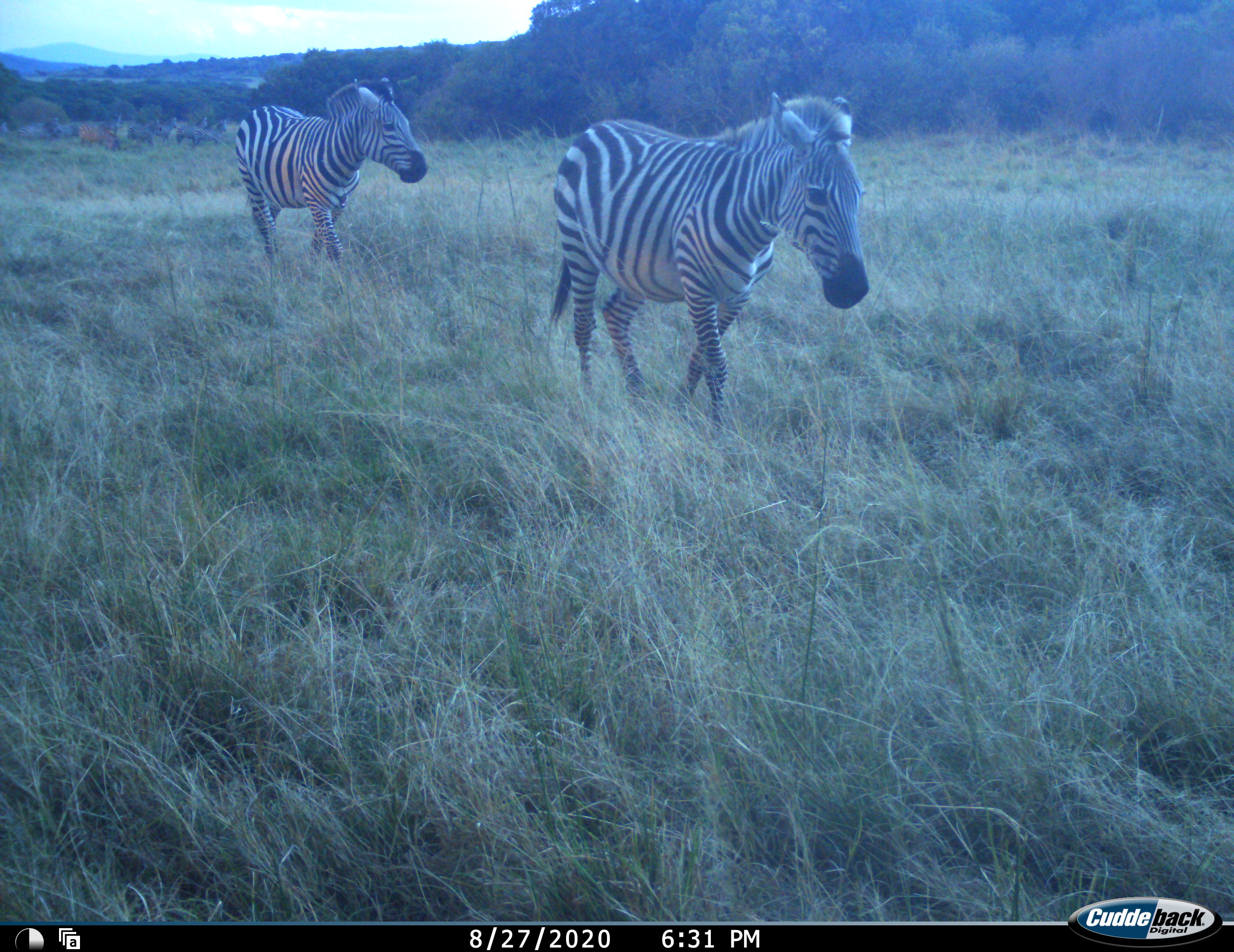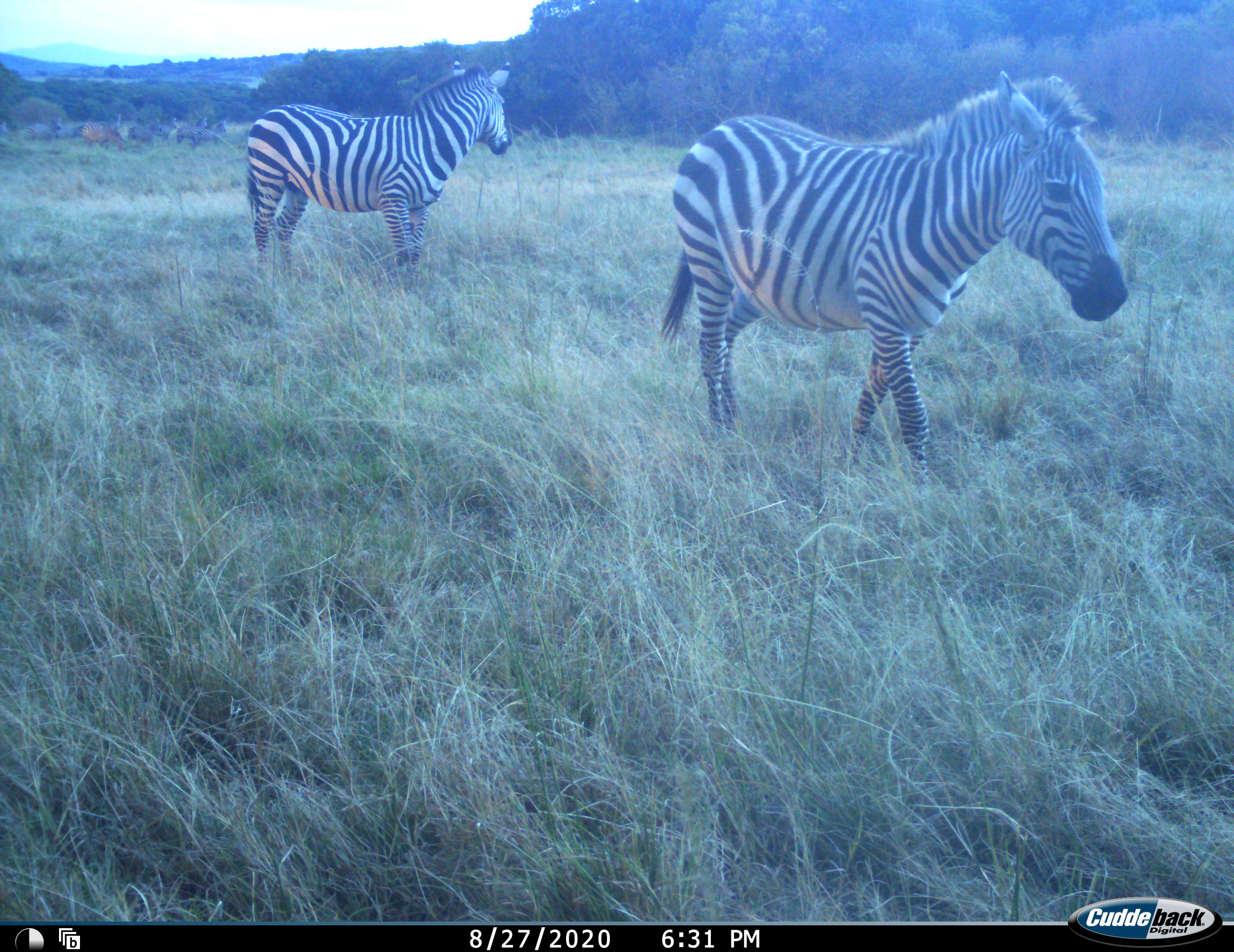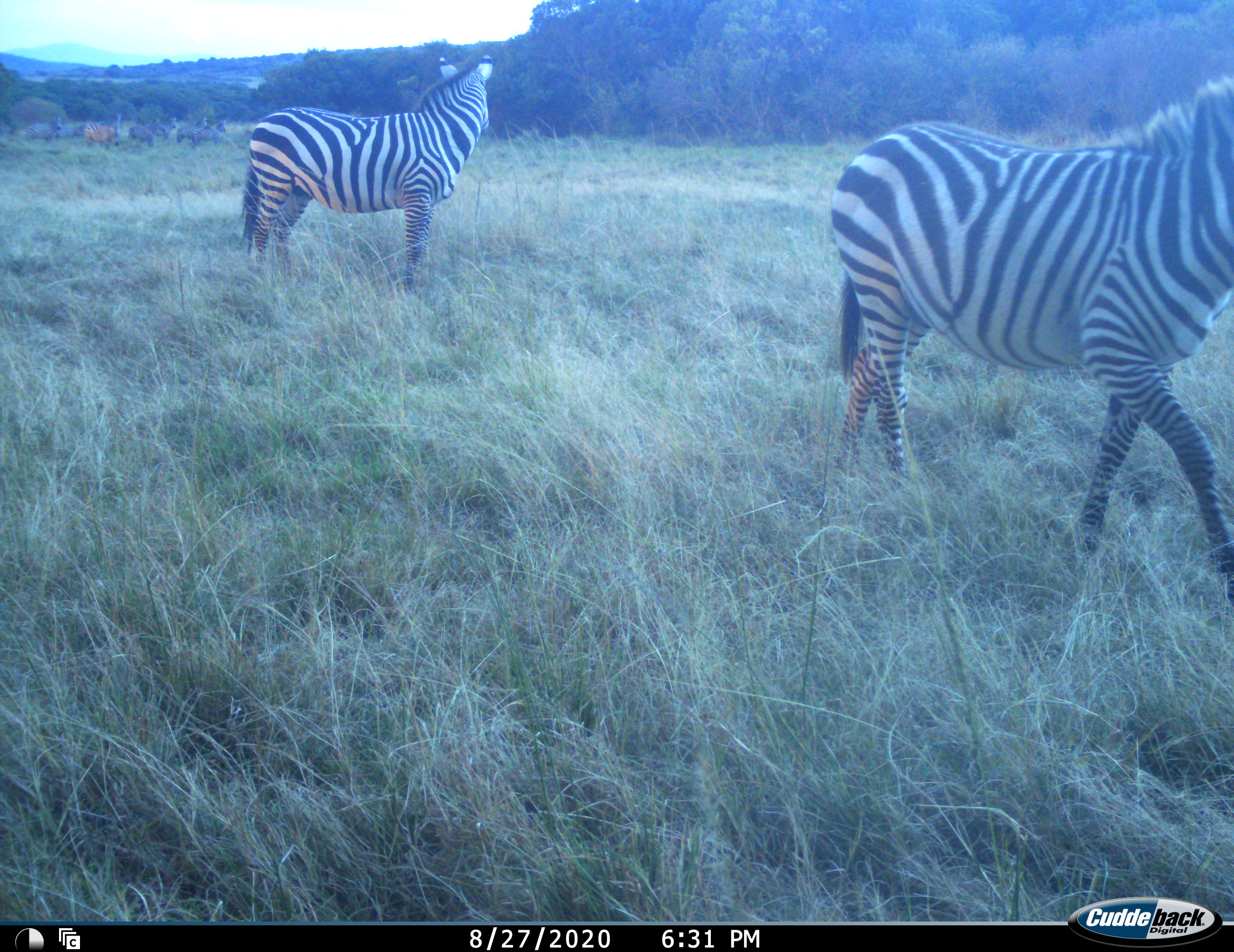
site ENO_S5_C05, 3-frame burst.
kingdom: Animalia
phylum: Chordata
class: Mammalia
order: Perissodactyla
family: Equidae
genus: Equus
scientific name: Equus quagga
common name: plains zebra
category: zebraplains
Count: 9.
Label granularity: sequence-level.